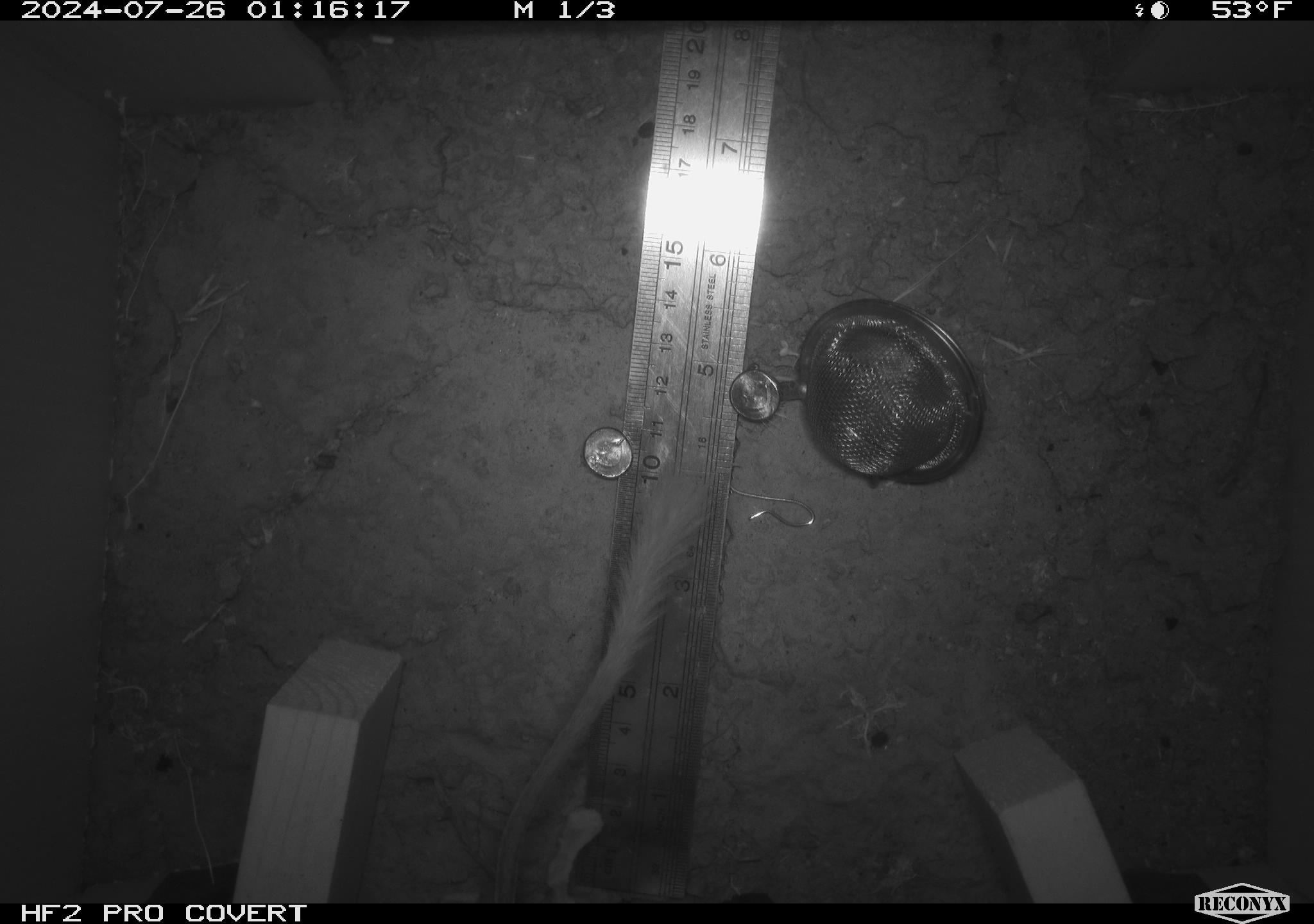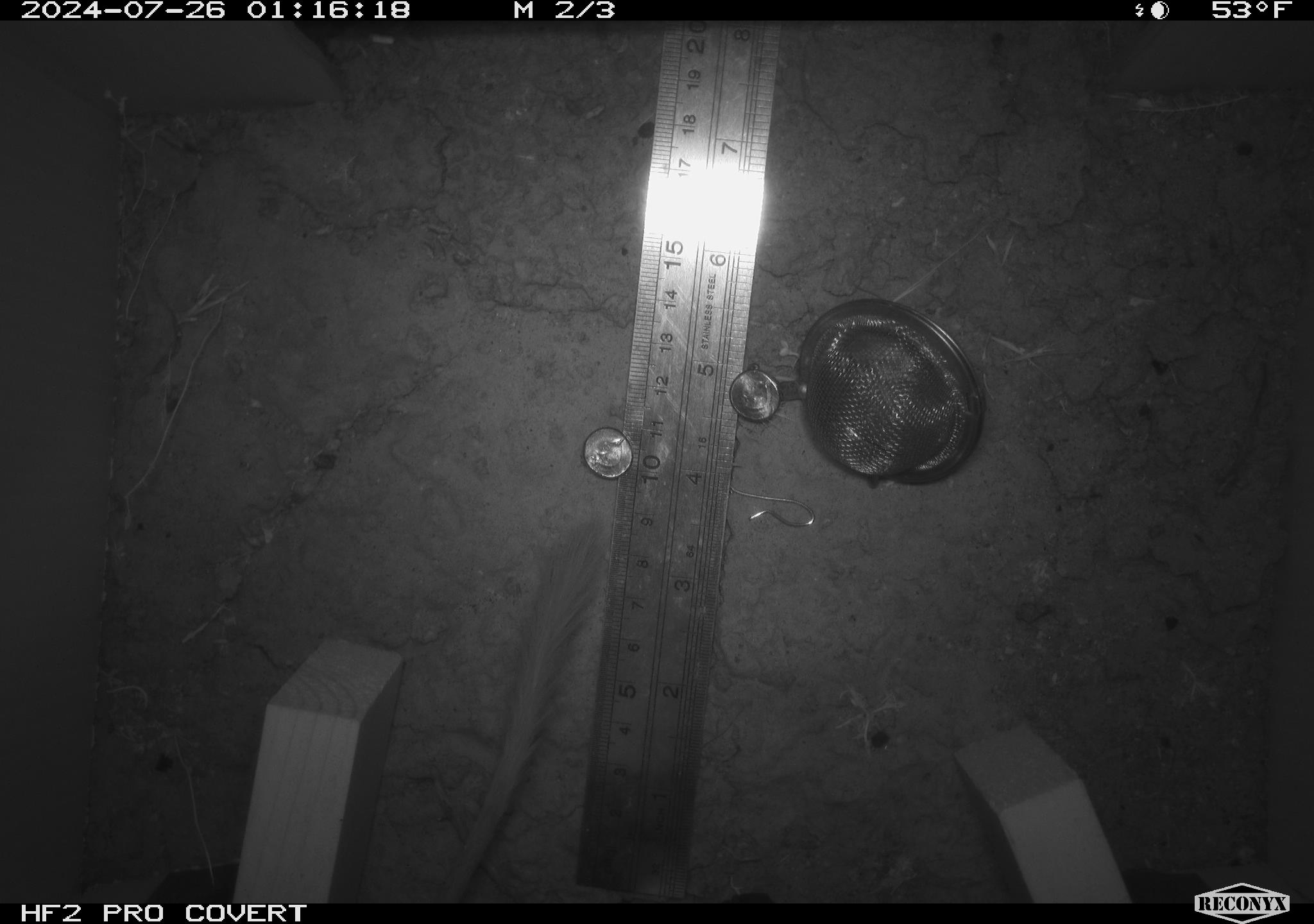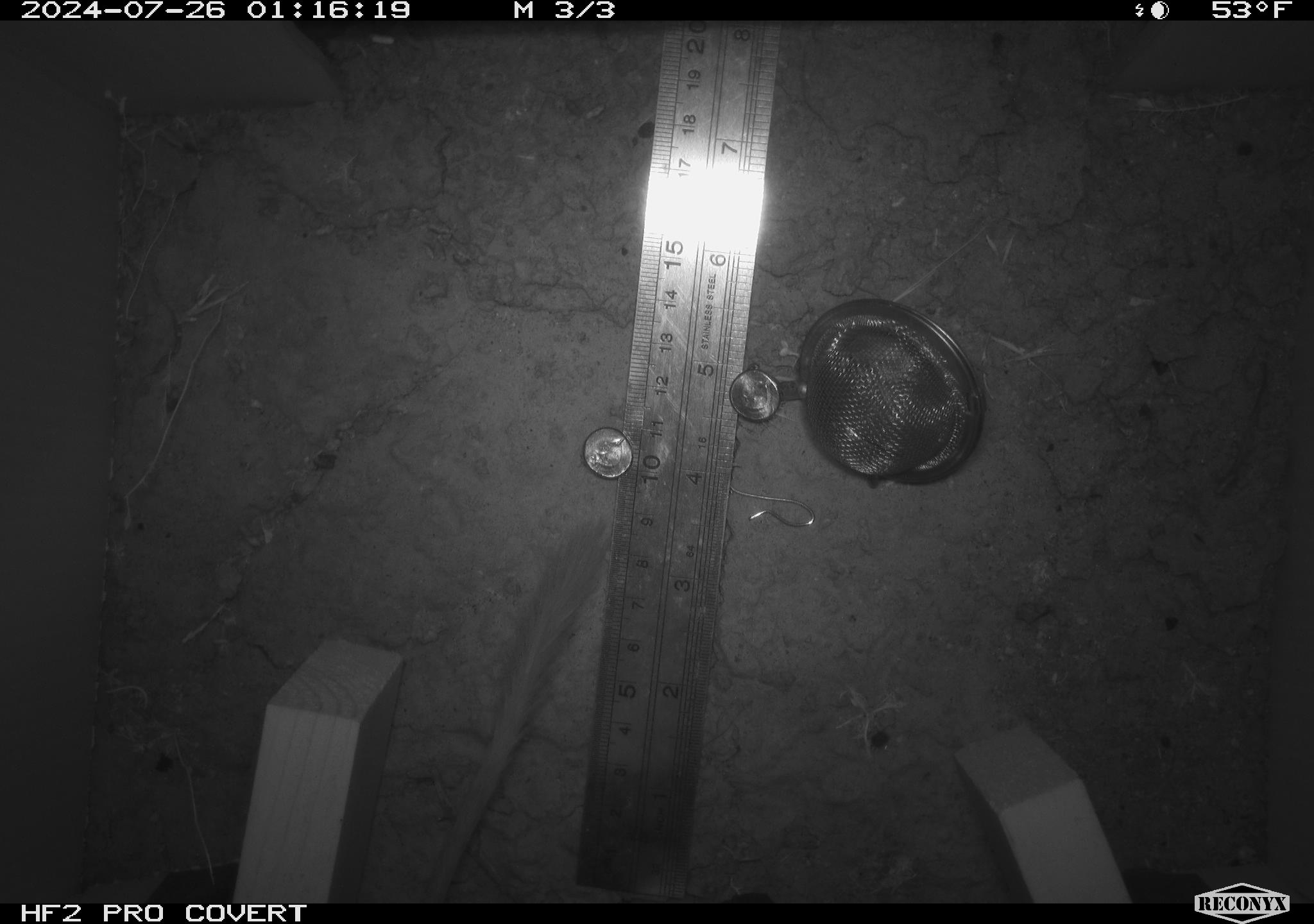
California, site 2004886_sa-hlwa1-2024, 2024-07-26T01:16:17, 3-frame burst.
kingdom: Animalia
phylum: Chordata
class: Mammalia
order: Rodentia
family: Heteromyidae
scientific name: Heteromyidae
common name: kangaroo rats and pocket mice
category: heteromyidae family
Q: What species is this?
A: Heteromyidae family (kangaroo rats and pocket mice) (Heteromyidae).